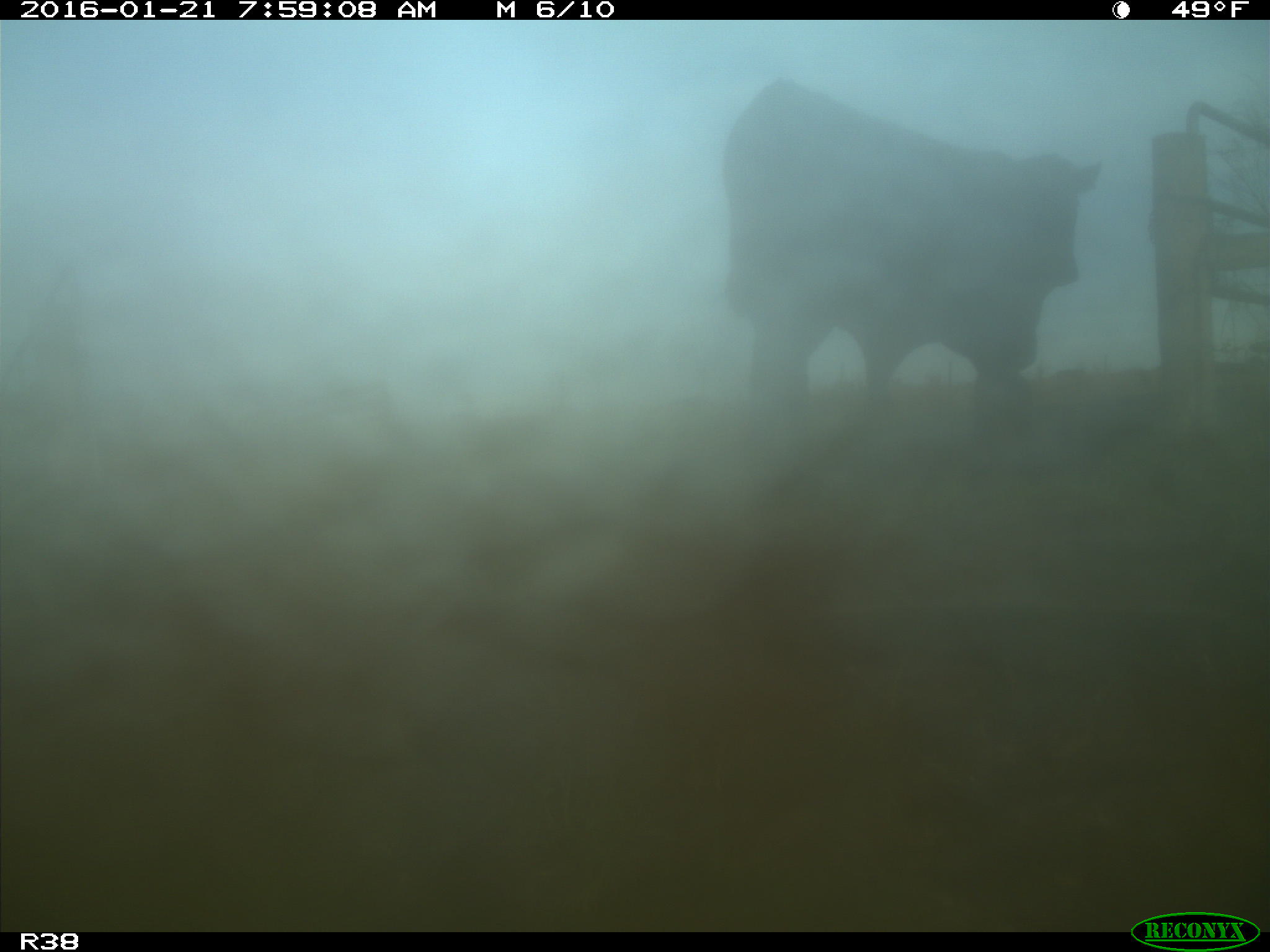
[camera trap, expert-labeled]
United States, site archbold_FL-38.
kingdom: Animalia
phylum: Chordata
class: Mammalia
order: Artiodactyla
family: Bovidae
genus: Bos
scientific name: Bos taurus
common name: domestic cow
Bos taurus (domestic cow).